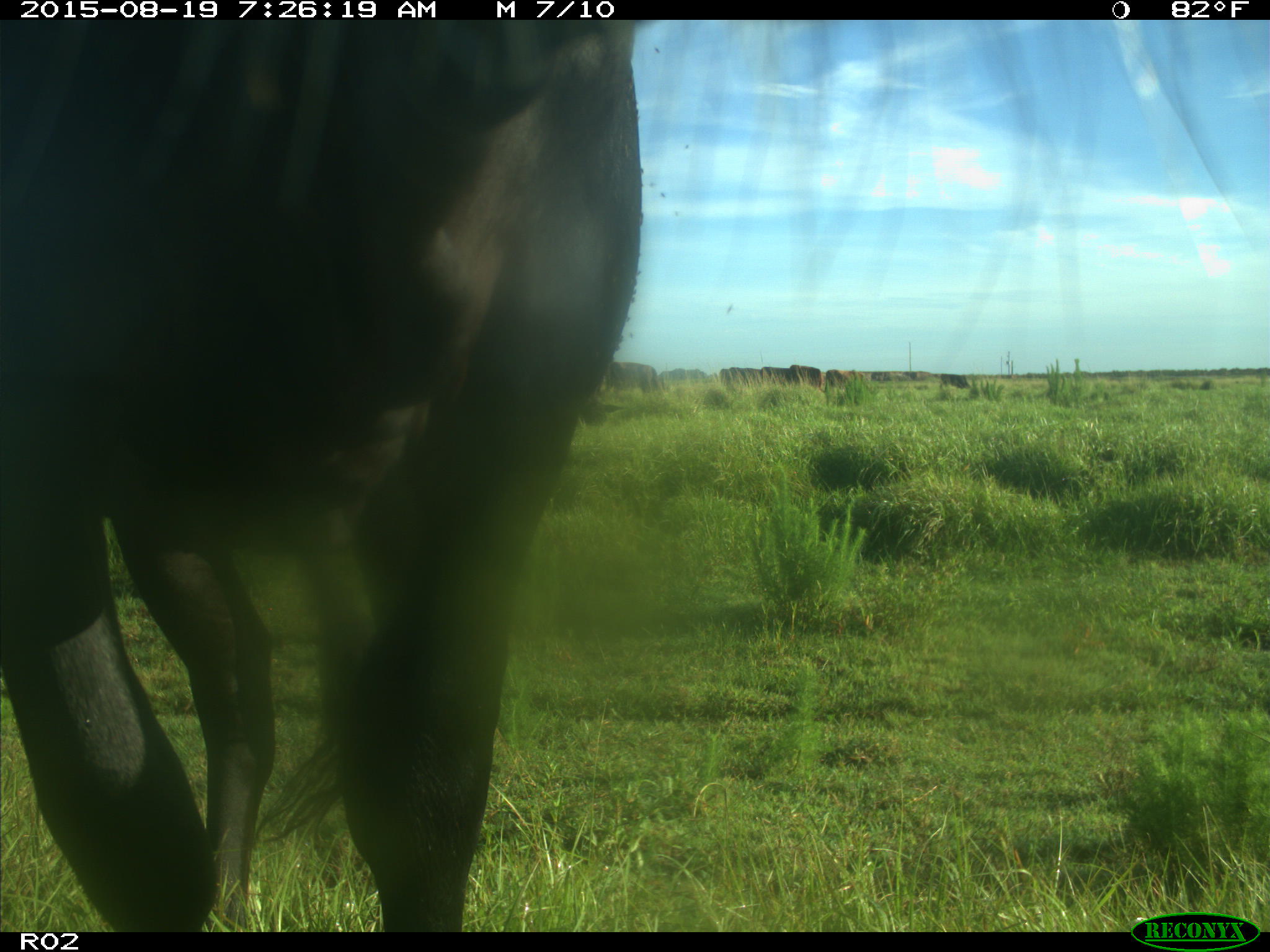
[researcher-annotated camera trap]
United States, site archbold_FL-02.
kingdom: Animalia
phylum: Chordata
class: Mammalia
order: Artiodactyla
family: Bovidae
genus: Bos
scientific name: Bos taurus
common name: domestic cow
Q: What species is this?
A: Bos taurus (domestic cow).